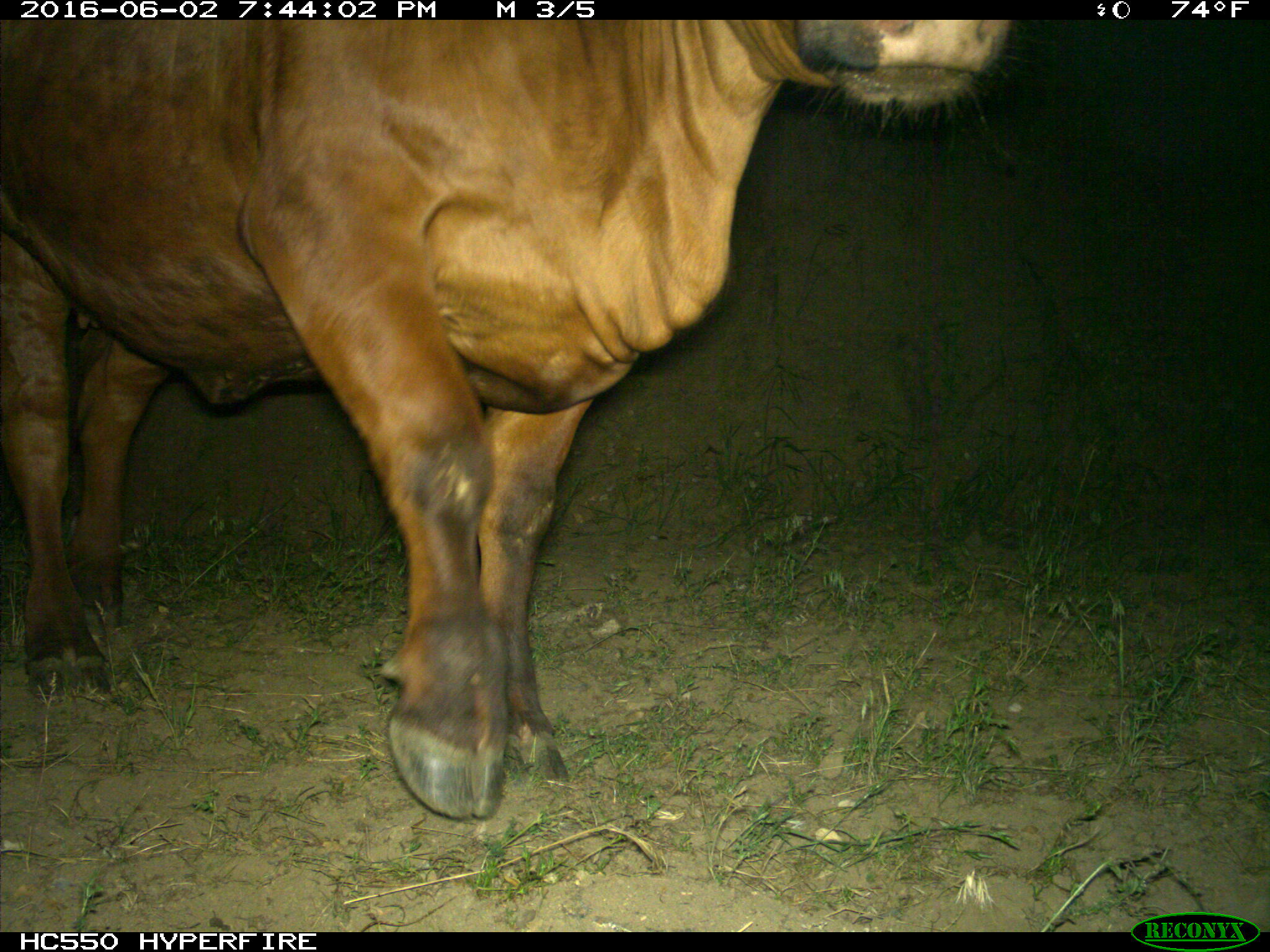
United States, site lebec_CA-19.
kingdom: Animalia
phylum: Chordata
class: Mammalia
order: Artiodactyla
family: Bovidae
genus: Bos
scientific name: Bos taurus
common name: domestic cow